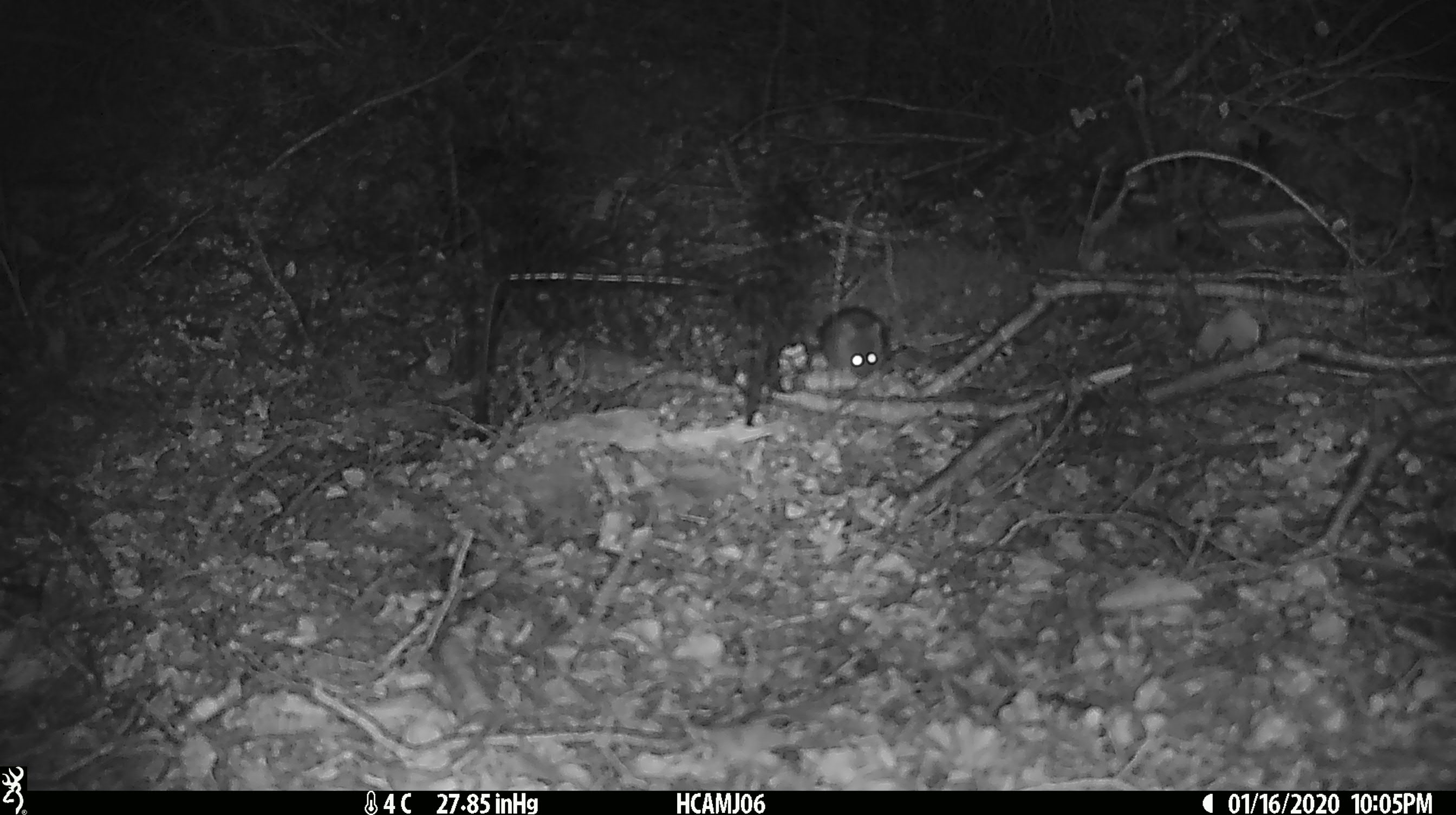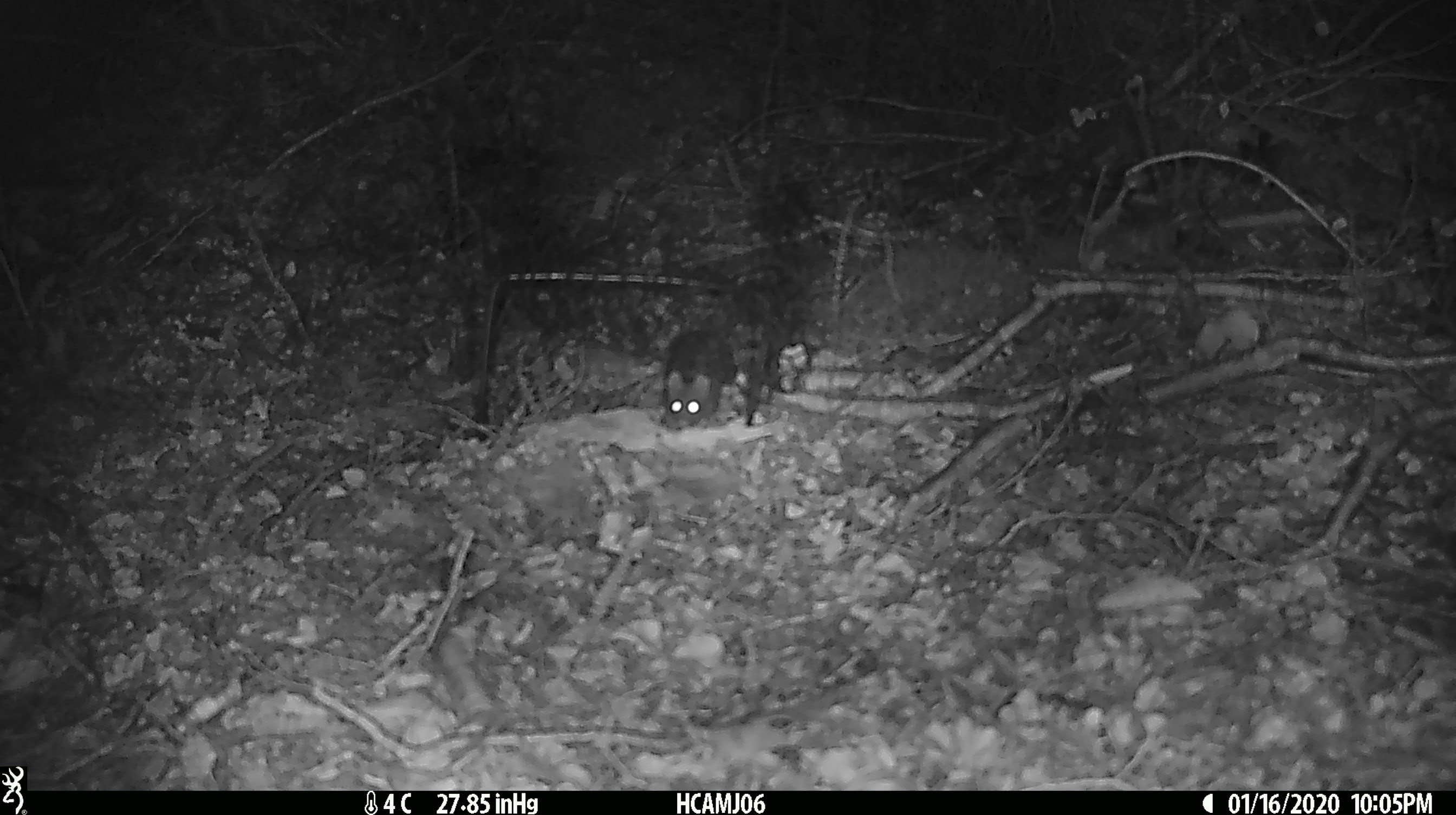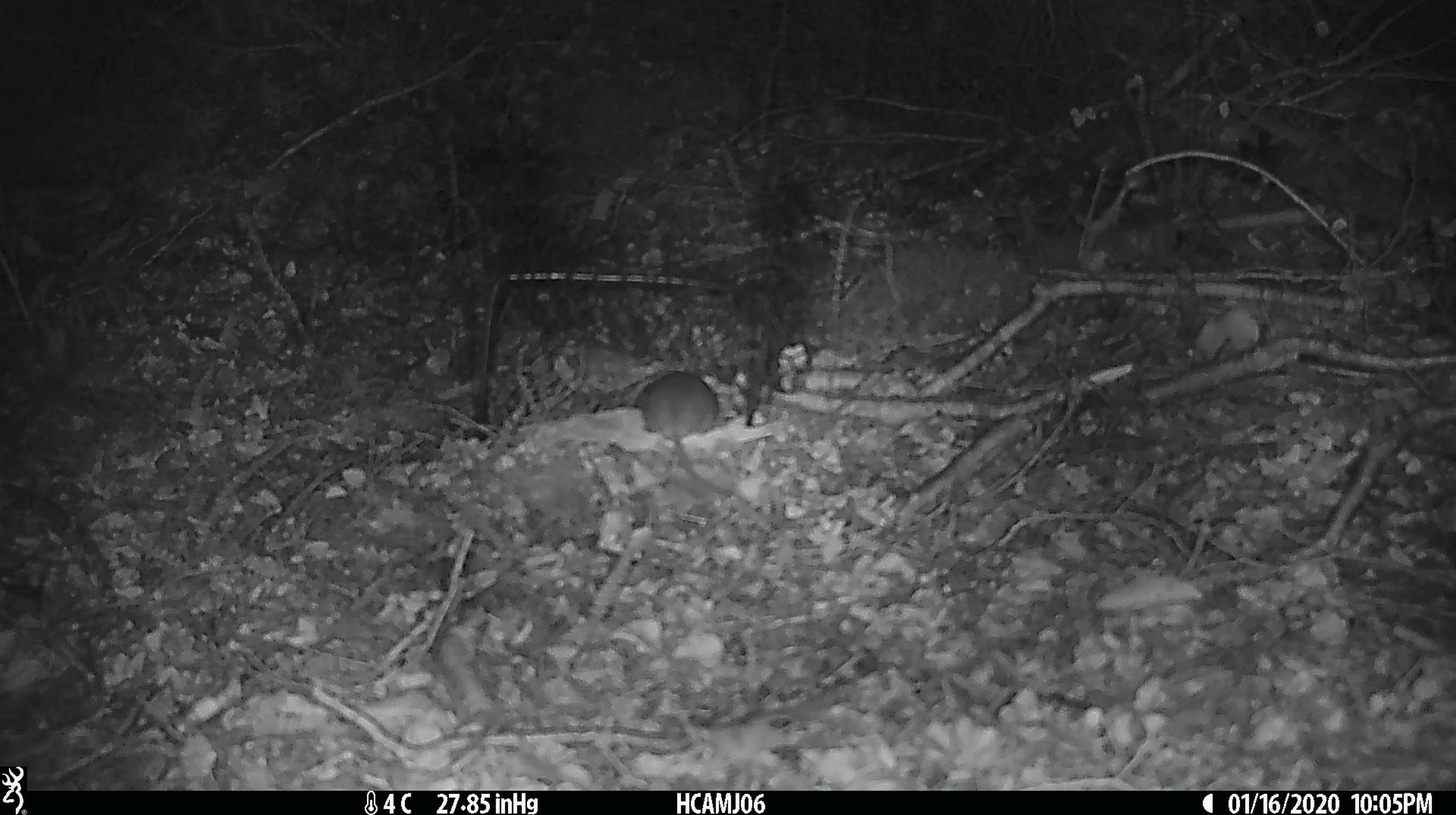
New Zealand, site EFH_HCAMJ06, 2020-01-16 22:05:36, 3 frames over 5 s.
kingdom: Animalia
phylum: Chordata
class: Mammalia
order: Rodentia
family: Muridae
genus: Mus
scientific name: Mus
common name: mouse